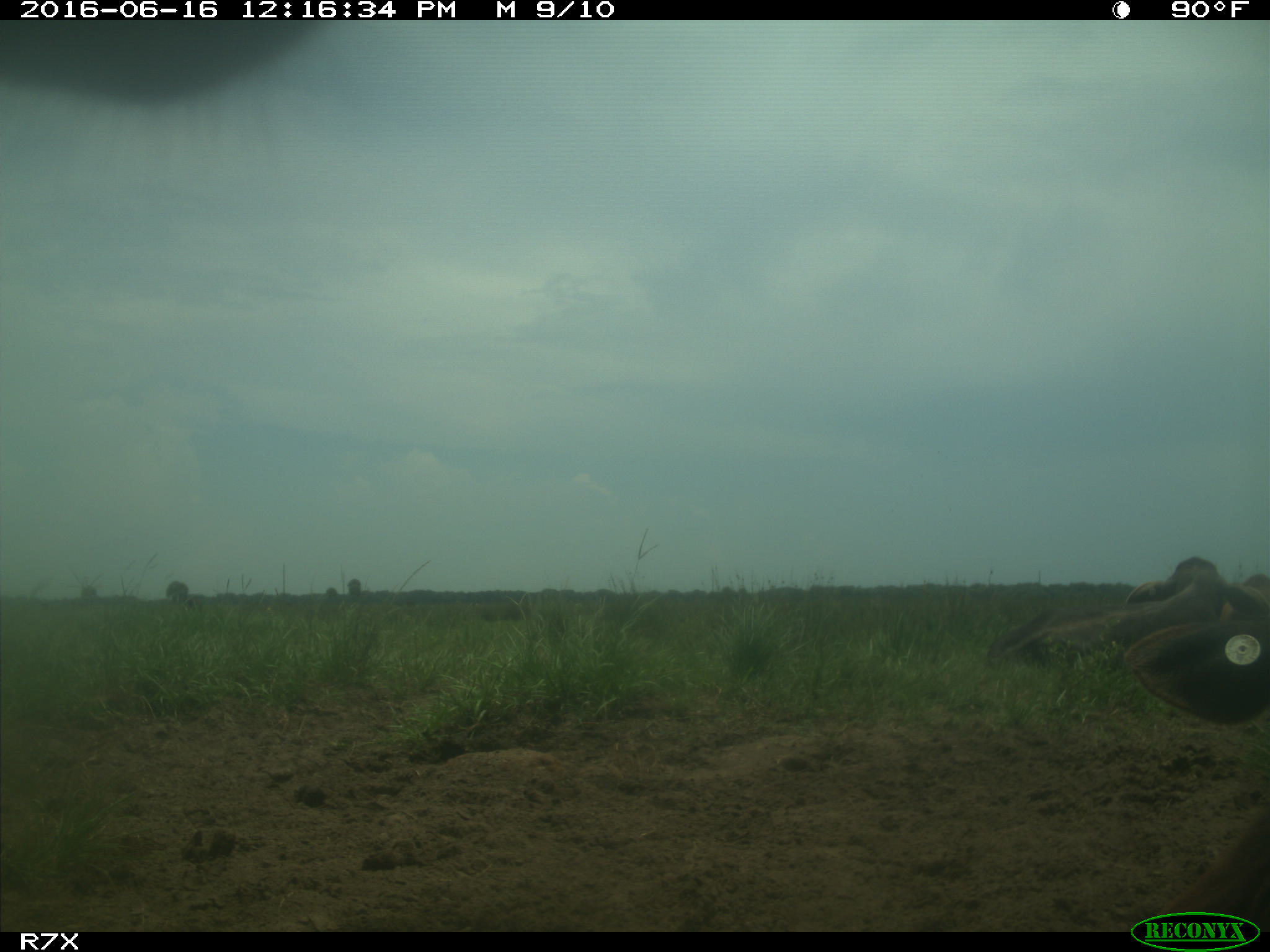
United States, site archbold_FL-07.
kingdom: Animalia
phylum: Chordata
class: Mammalia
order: Artiodactyla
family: Bovidae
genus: Bos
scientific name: Bos taurus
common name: domestic cow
Bos taurus (domestic cow).